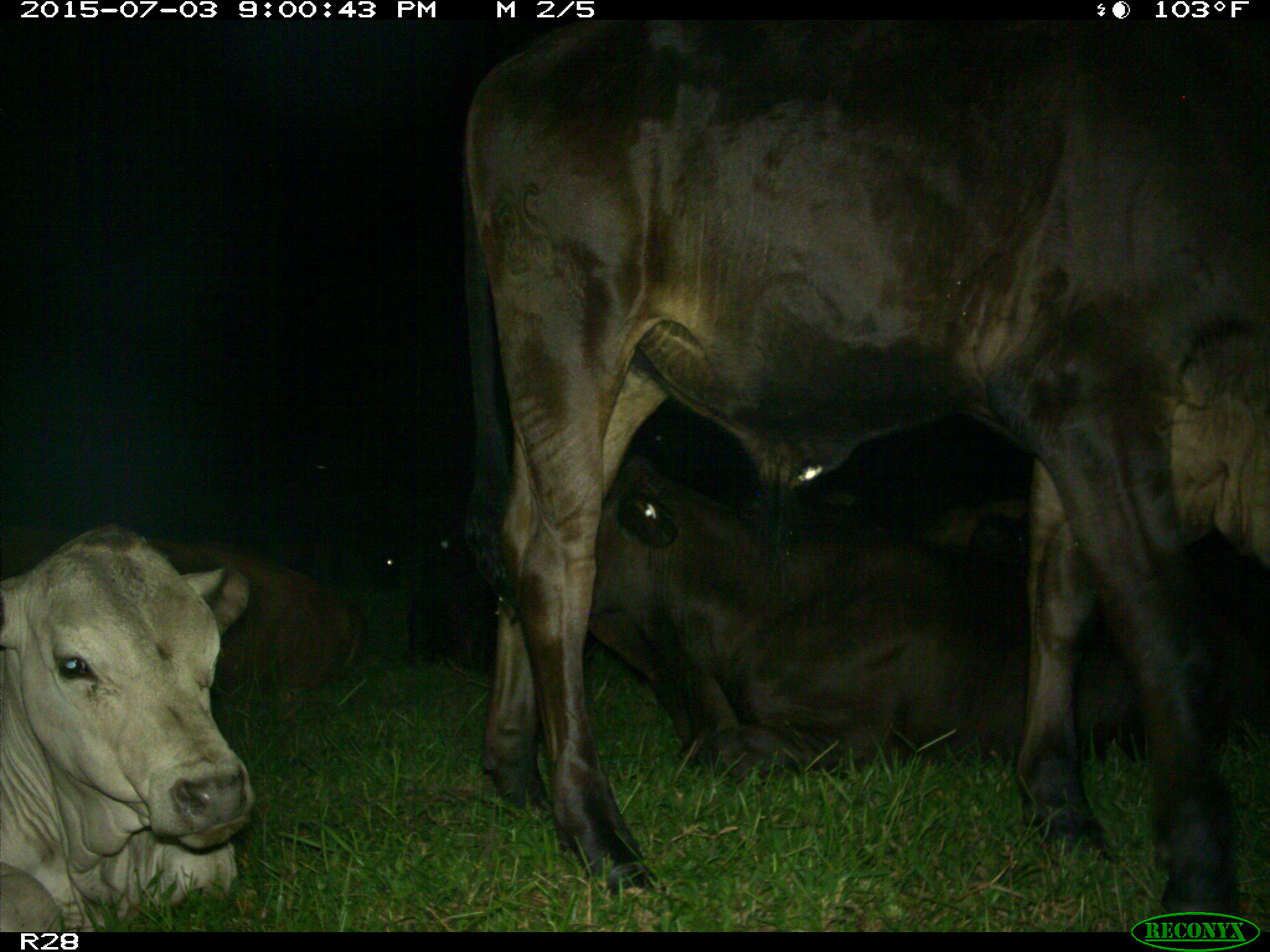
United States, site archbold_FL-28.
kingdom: Animalia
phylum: Chordata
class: Mammalia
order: Artiodactyla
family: Bovidae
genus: Bos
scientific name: Bos taurus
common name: domestic cow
Bos taurus (domestic cow).